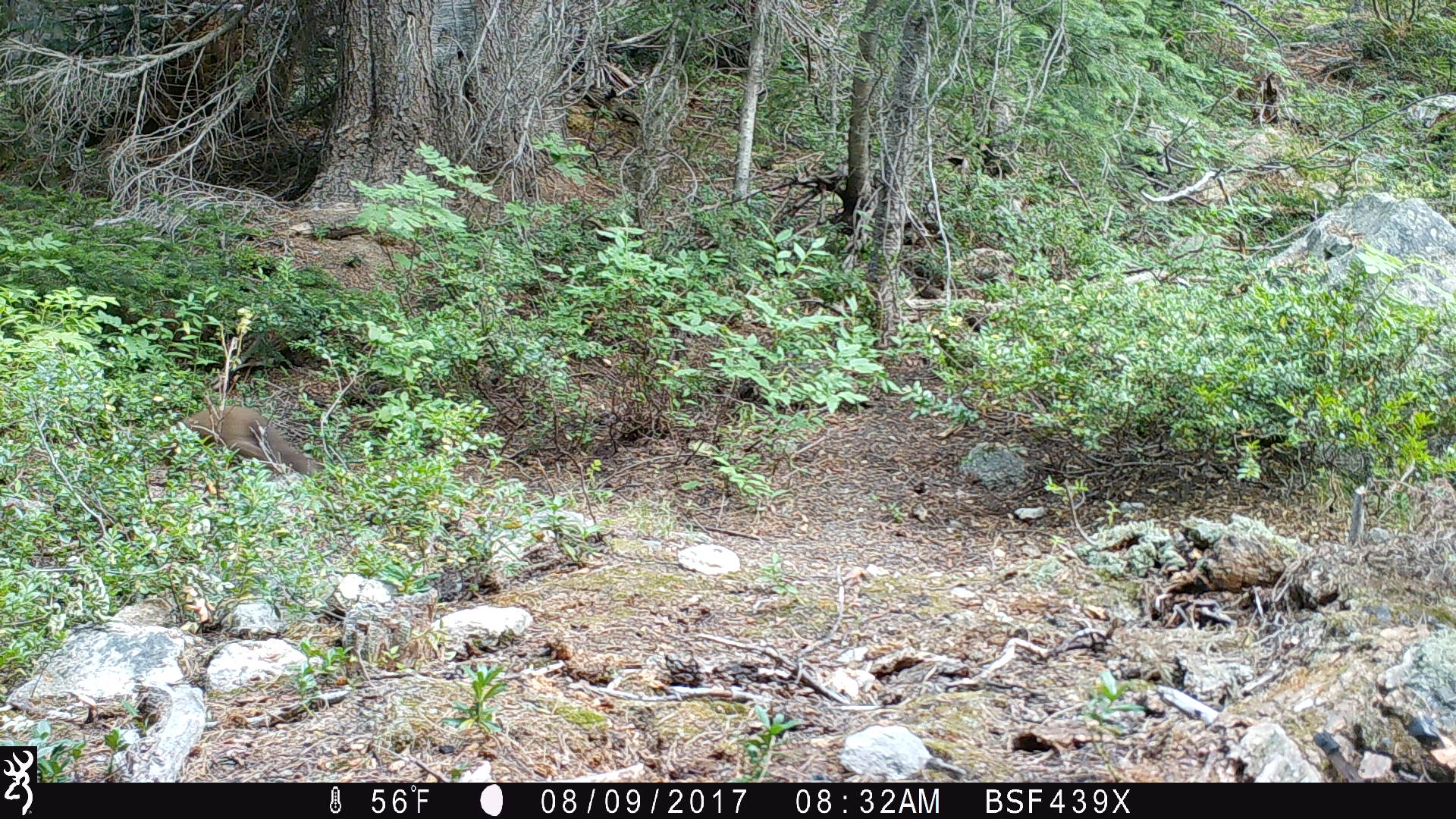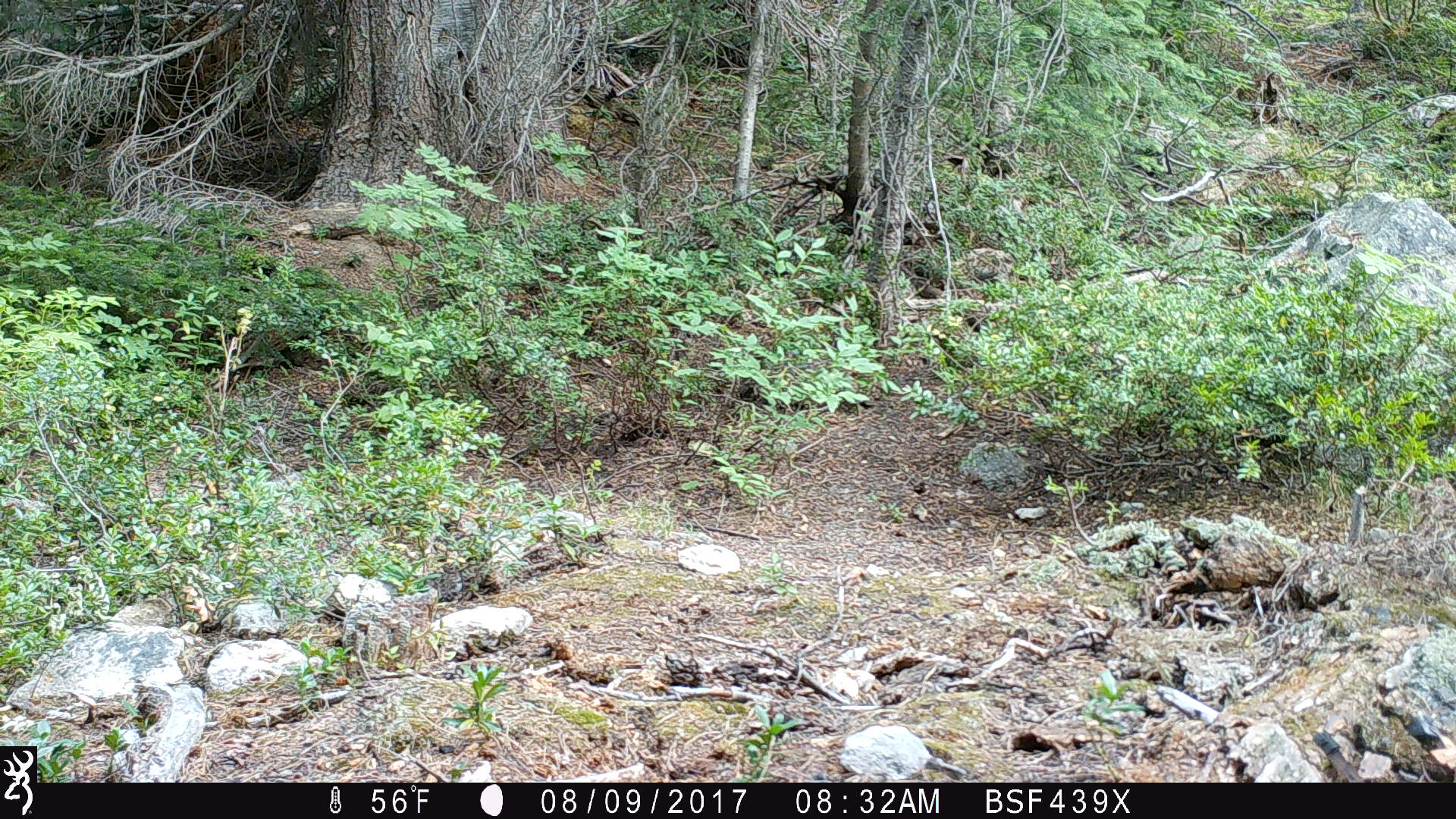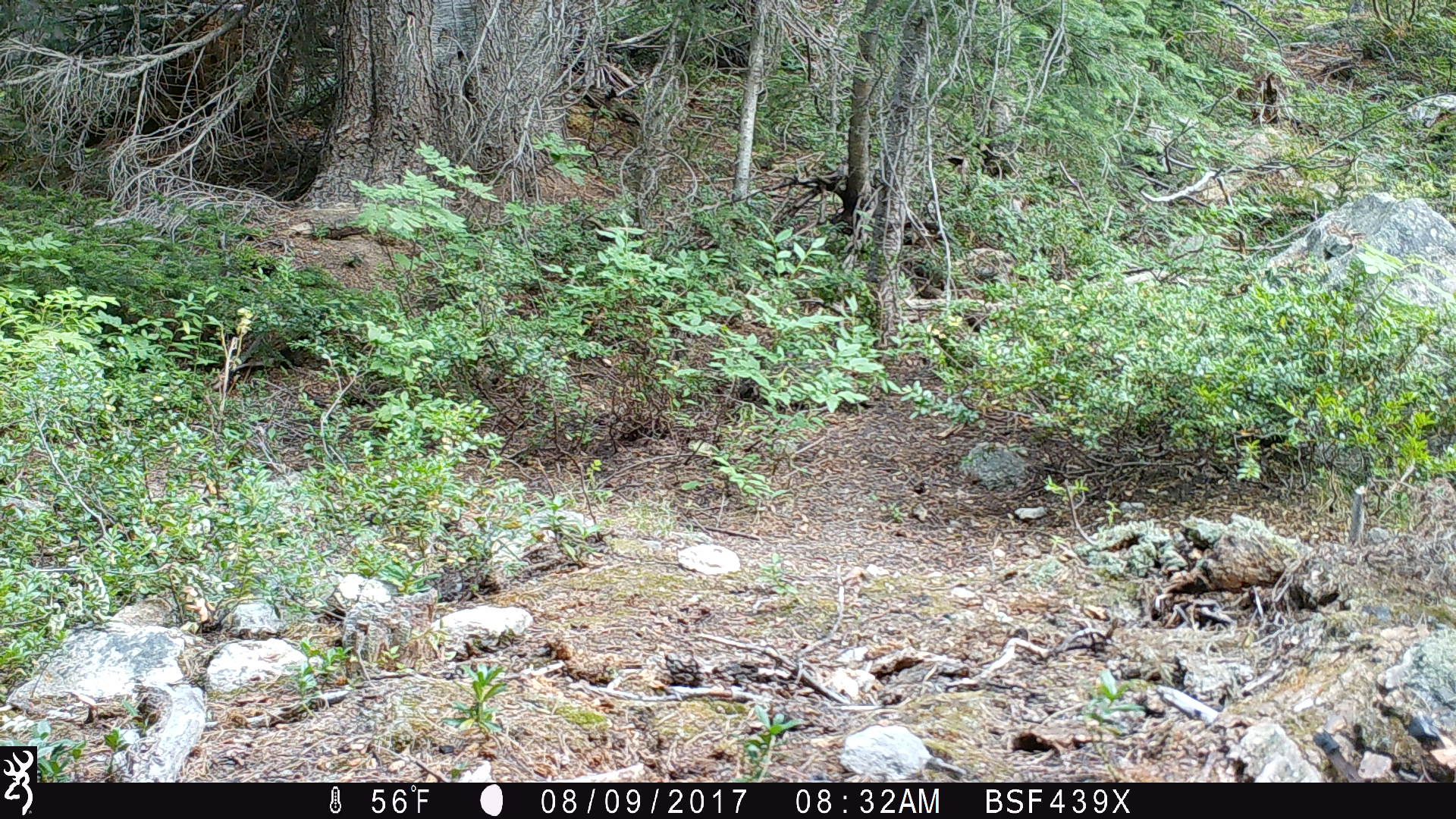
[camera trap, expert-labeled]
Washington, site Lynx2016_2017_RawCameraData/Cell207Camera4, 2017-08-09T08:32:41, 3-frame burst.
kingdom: Animalia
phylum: Chordata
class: Mammalia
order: Carnivora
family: Mustelidae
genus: Martes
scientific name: Martes americana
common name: american marten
Martes americana (american marten). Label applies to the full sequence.